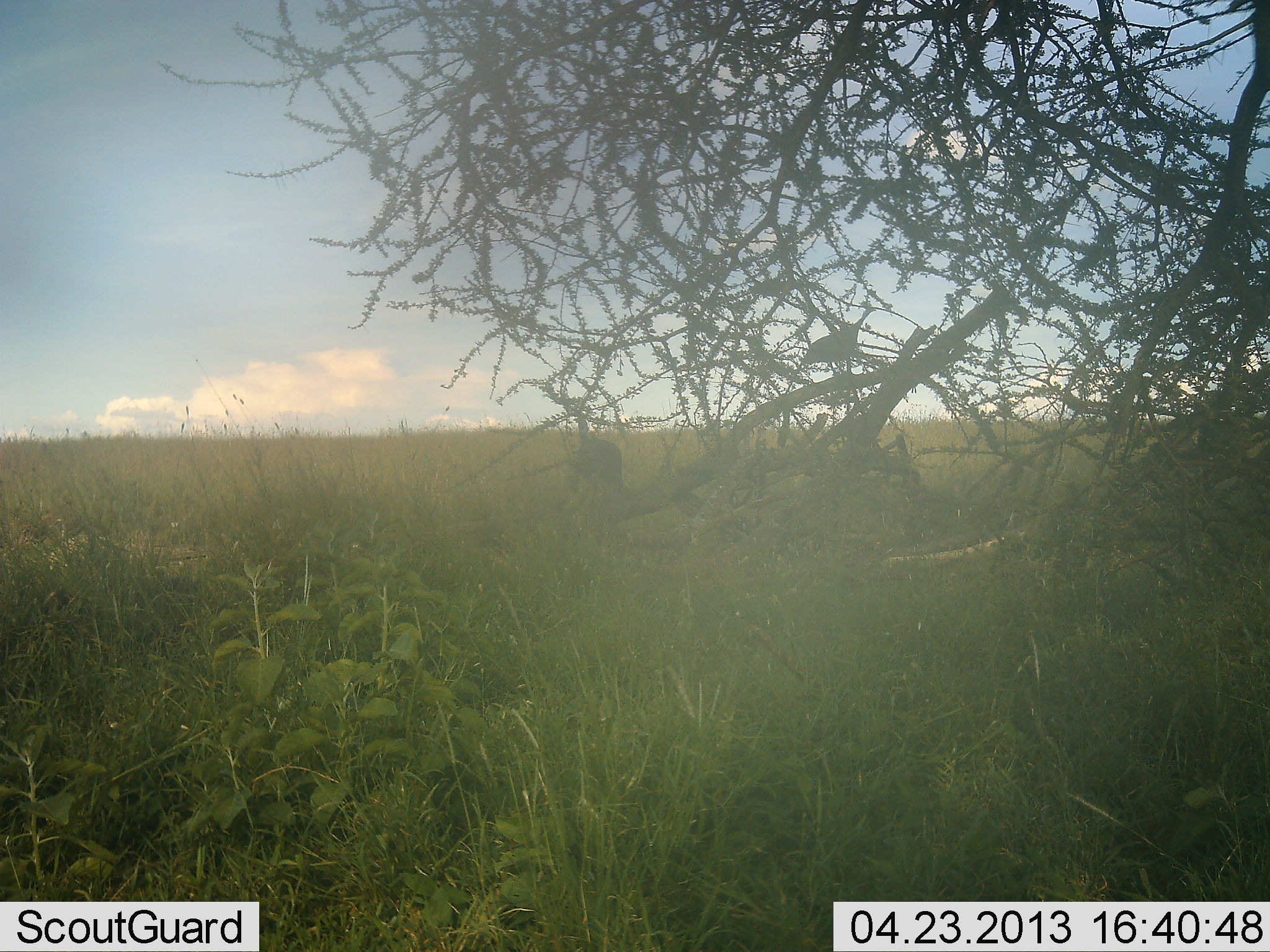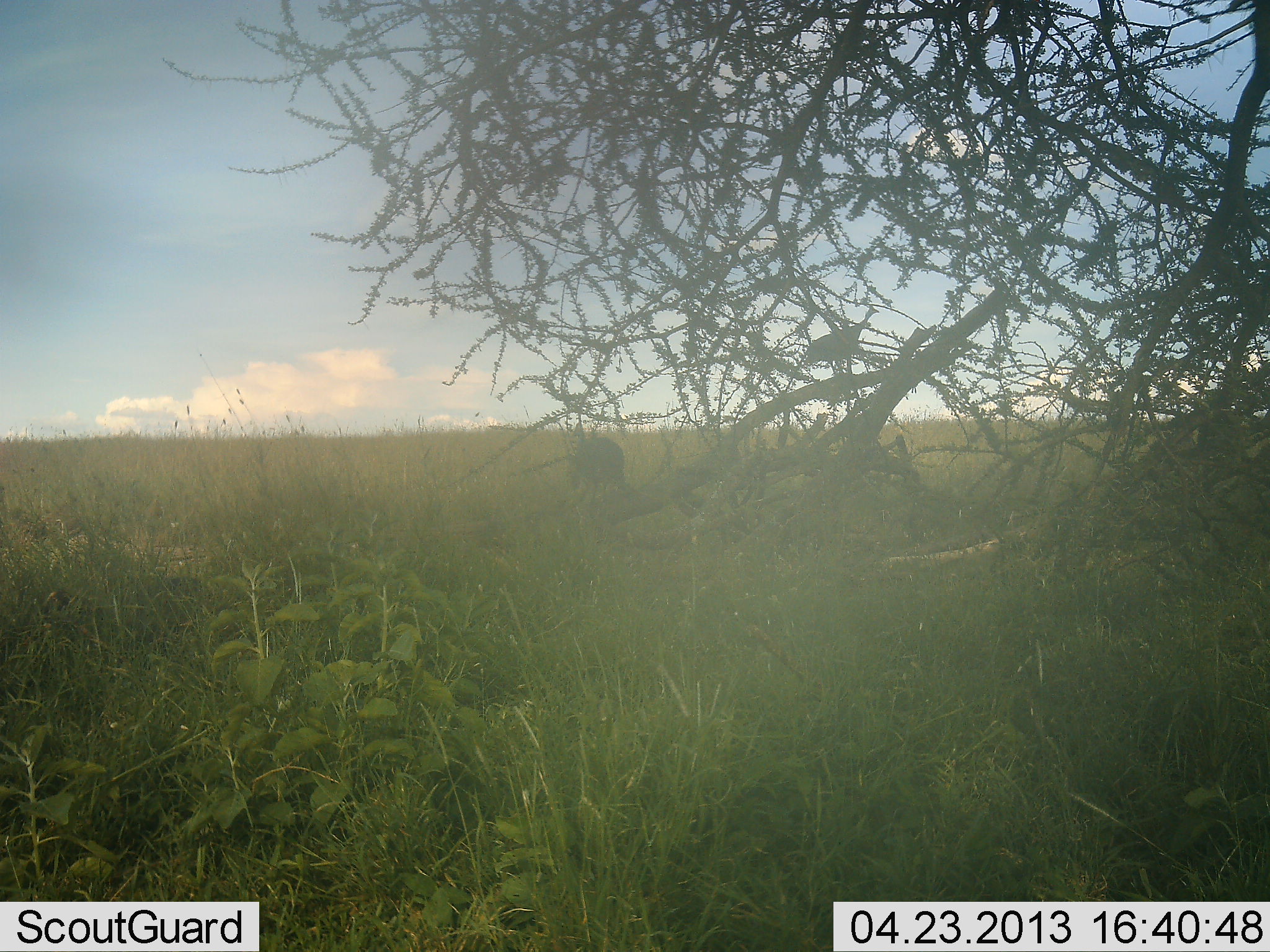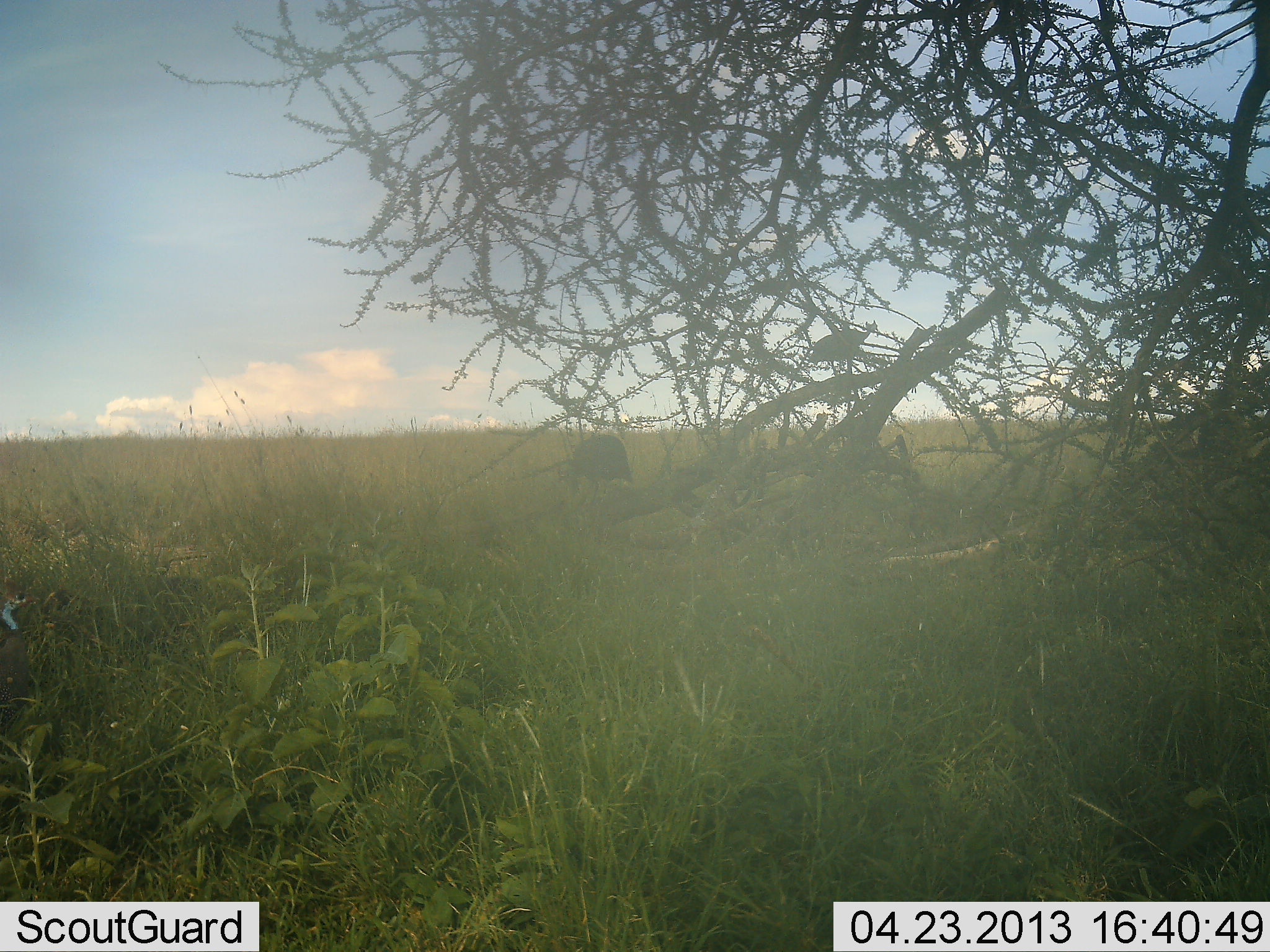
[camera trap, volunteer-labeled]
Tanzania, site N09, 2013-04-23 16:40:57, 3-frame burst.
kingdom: Animalia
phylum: Chordata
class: Aves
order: Galliformes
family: Numididae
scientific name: Numididae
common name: guinea fowl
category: guineafowl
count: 2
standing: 64%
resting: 9%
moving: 18%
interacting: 0%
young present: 0%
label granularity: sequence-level